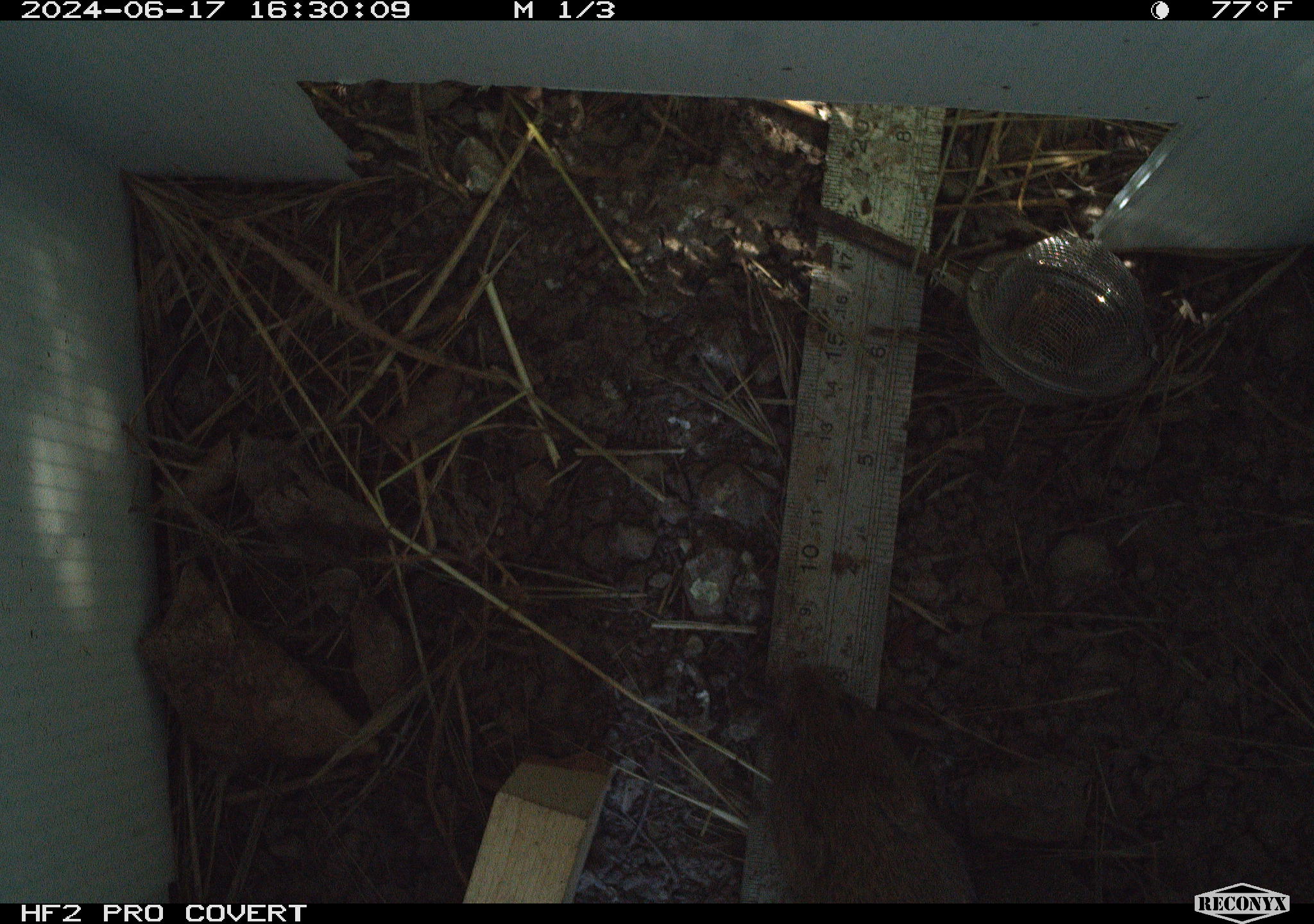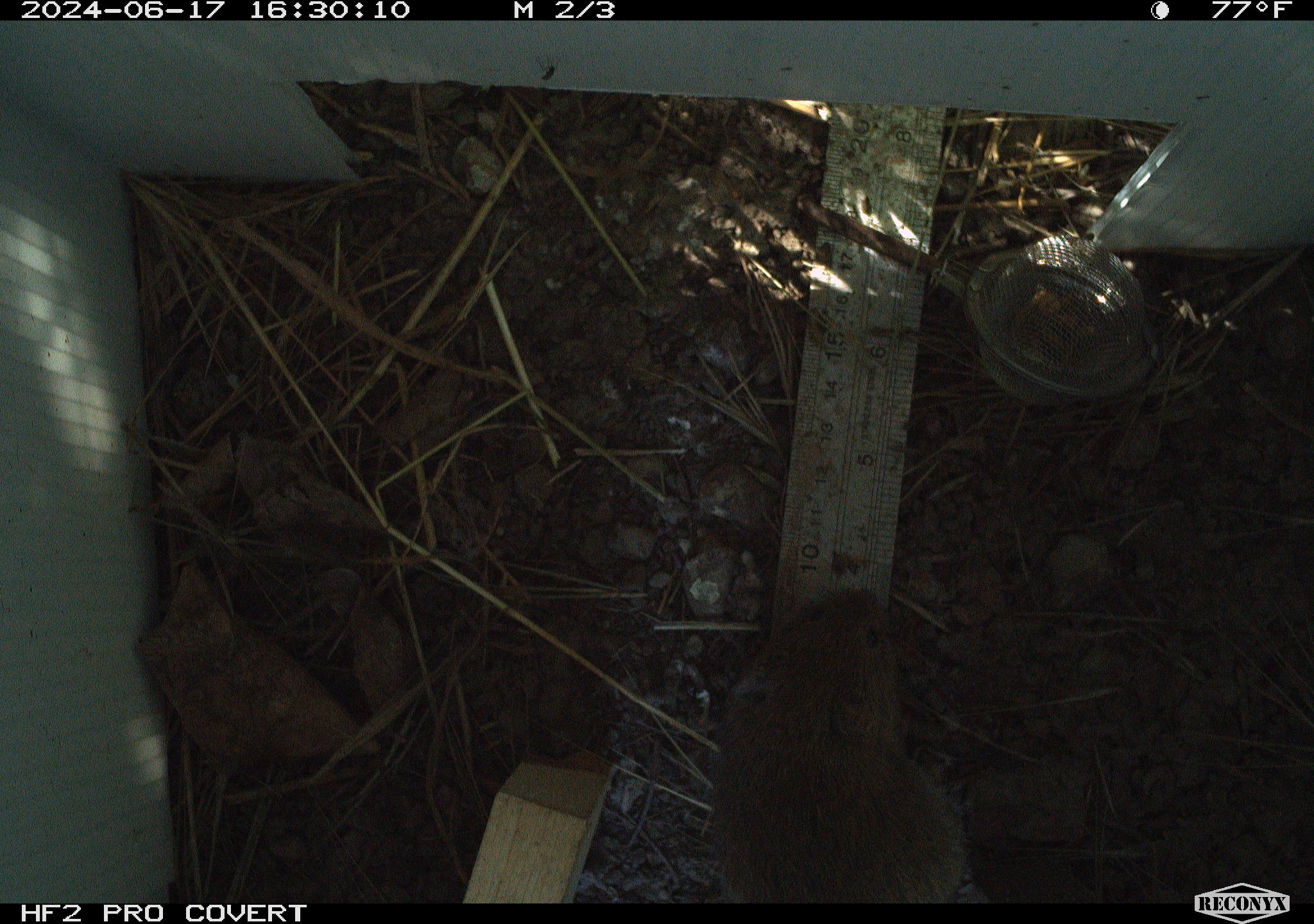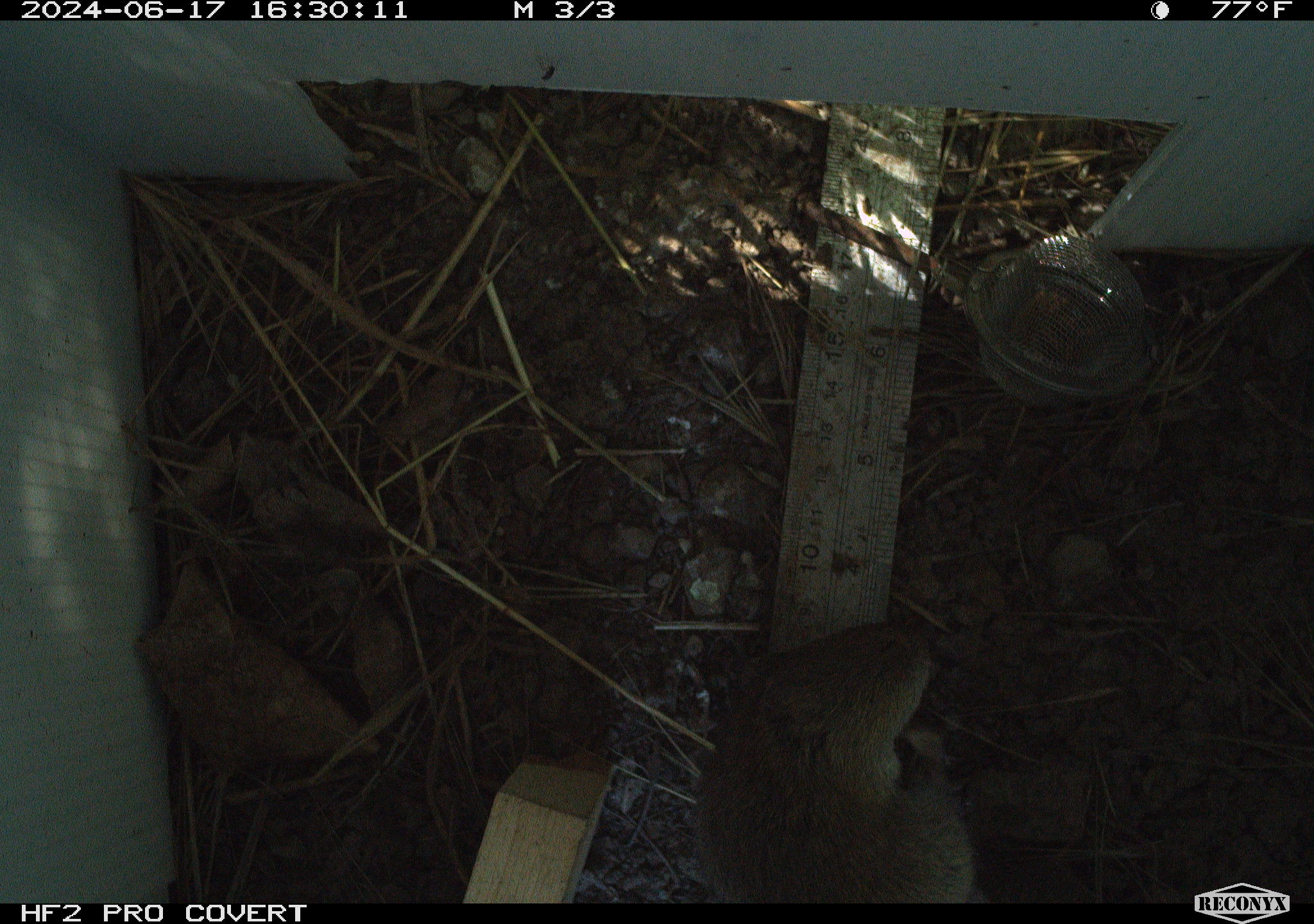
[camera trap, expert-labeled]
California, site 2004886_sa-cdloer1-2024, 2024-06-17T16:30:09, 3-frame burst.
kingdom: Animalia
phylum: Chordata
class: Mammalia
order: Rodentia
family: Cricetidae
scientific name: Arvicolinae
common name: voles, lemmings, and muskrats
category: arvicolinae subfamily